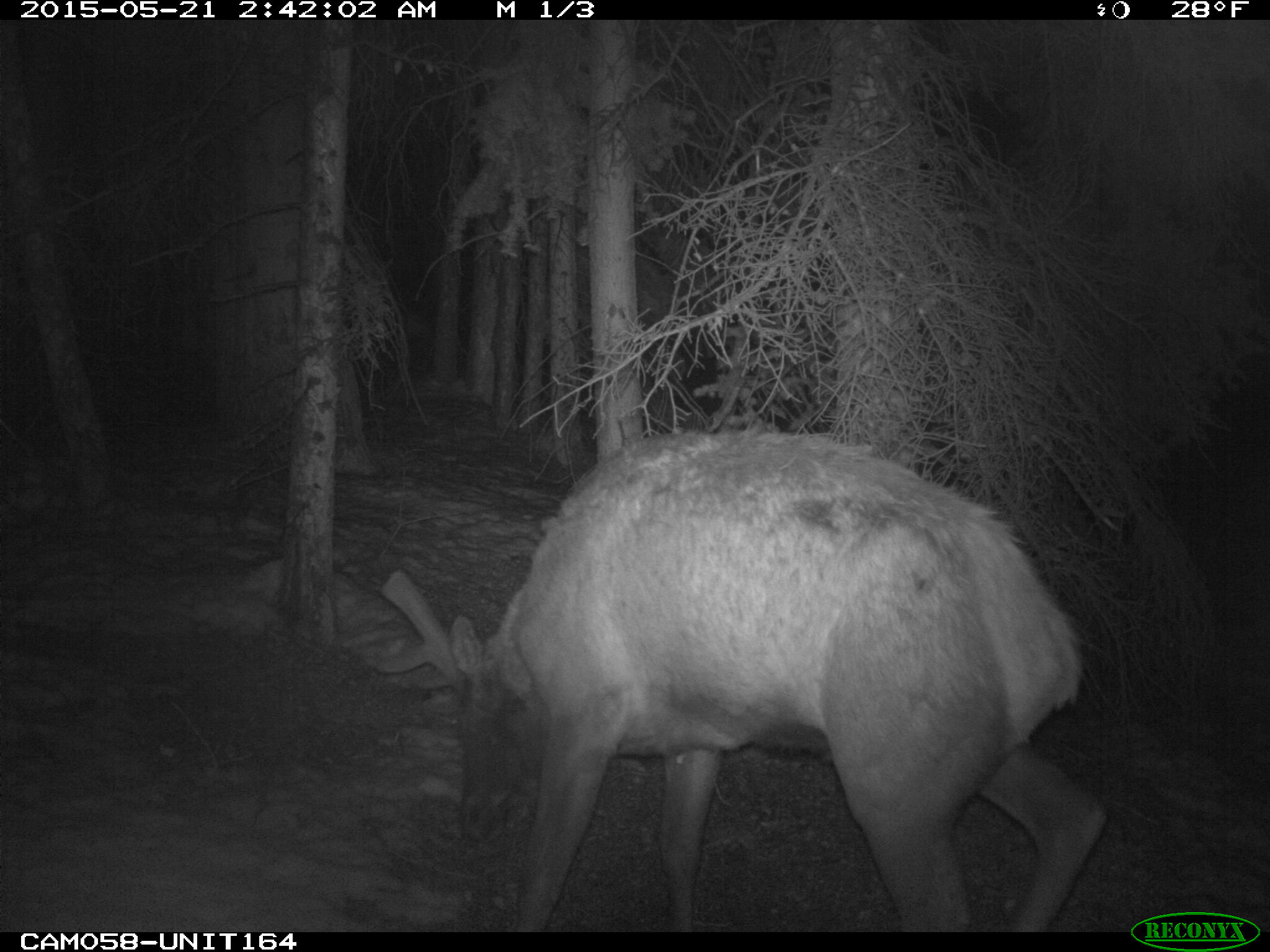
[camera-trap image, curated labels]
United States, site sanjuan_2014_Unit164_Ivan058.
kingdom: Animalia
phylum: Chordata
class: Mammalia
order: Artiodactyla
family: Cervidae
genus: Cervus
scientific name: Cervus elaphus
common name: red deer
Cervus elaphus (red deer).